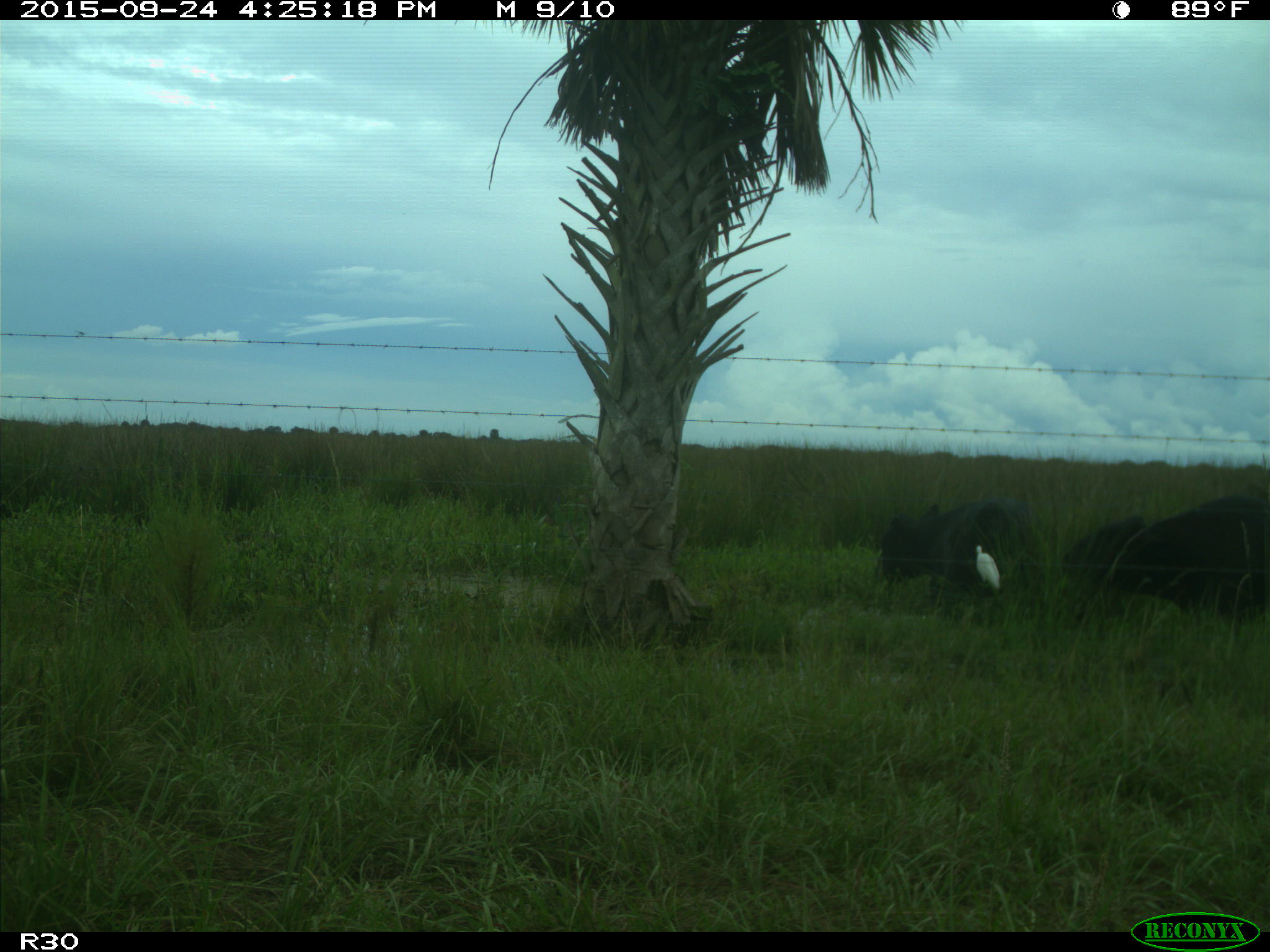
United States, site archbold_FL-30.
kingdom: Animalia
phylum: Chordata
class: Mammalia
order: Artiodactyla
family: Bovidae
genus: Bos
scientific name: Bos taurus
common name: domestic cow